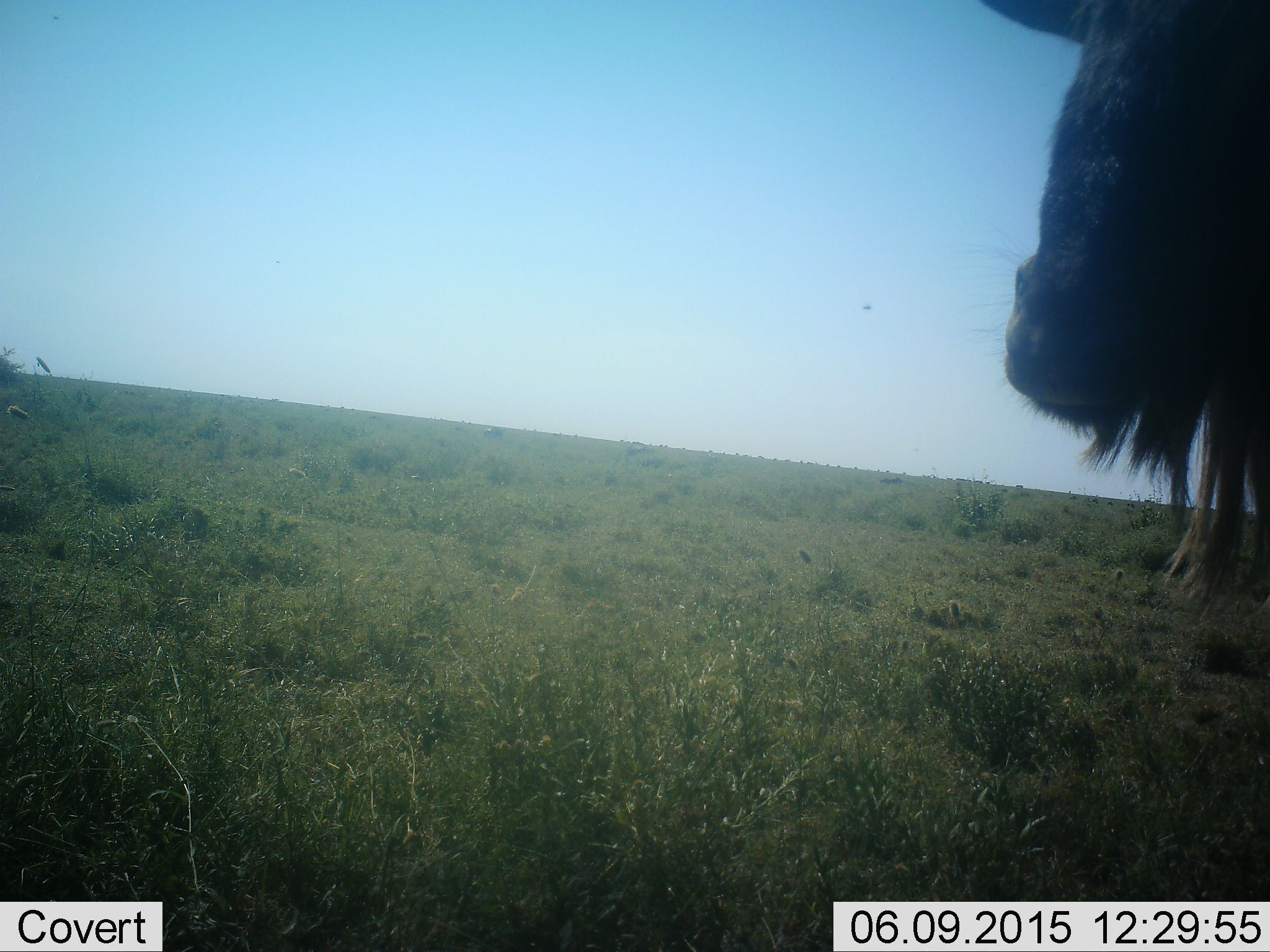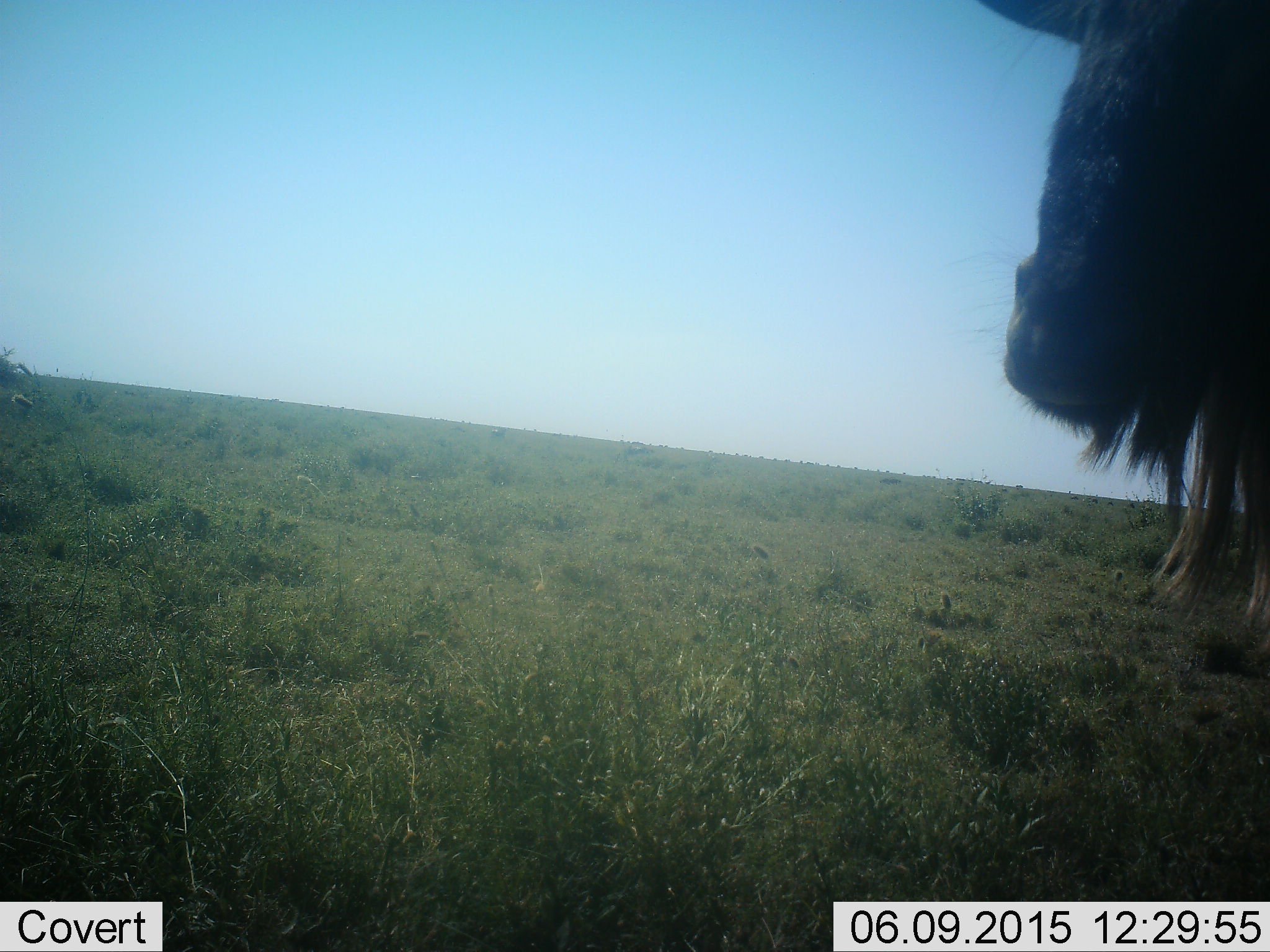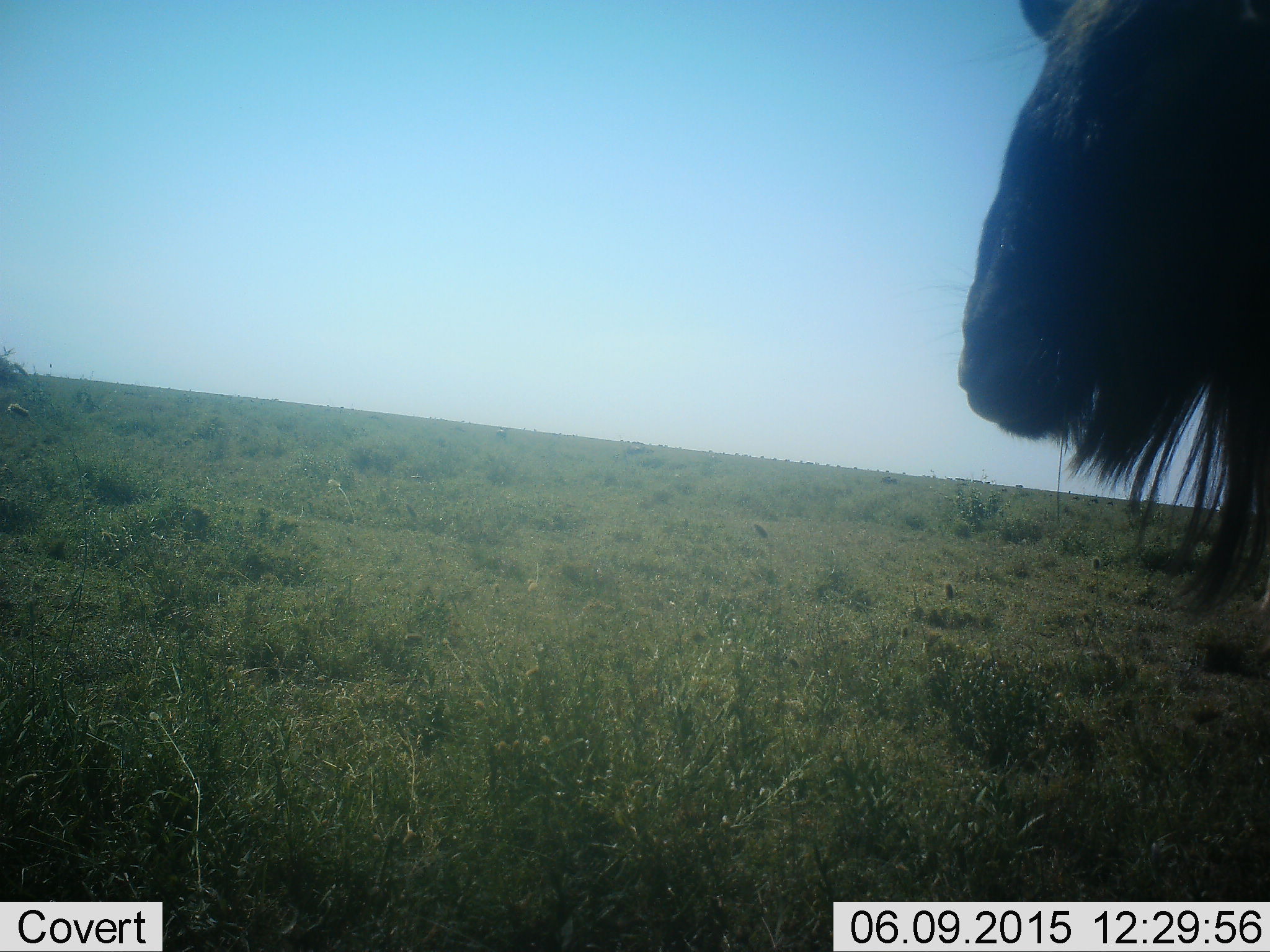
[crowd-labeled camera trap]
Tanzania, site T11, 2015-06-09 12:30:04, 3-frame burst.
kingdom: Animalia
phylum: Chordata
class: Mammalia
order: Artiodactyla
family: Bovidae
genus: Connochaetes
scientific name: Connochaetes taurinus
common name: blue wildebeest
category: wildebeest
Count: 1.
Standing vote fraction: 91%.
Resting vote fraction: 0%.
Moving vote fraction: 9%.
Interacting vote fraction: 0%.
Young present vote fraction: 0%.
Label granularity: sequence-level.